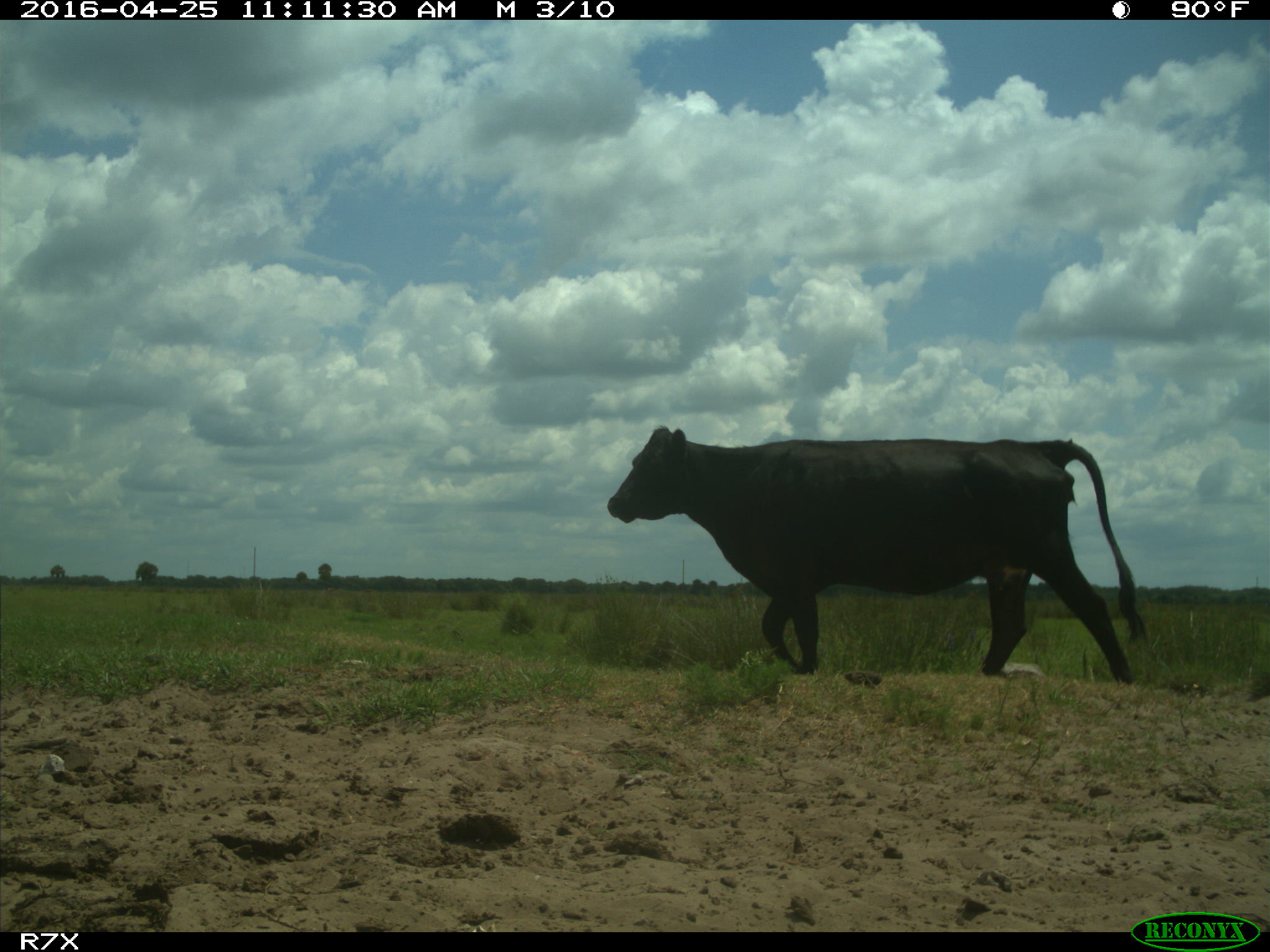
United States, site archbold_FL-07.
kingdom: Animalia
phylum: Chordata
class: Mammalia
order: Artiodactyla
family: Bovidae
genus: Bos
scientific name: Bos taurus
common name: domestic cow